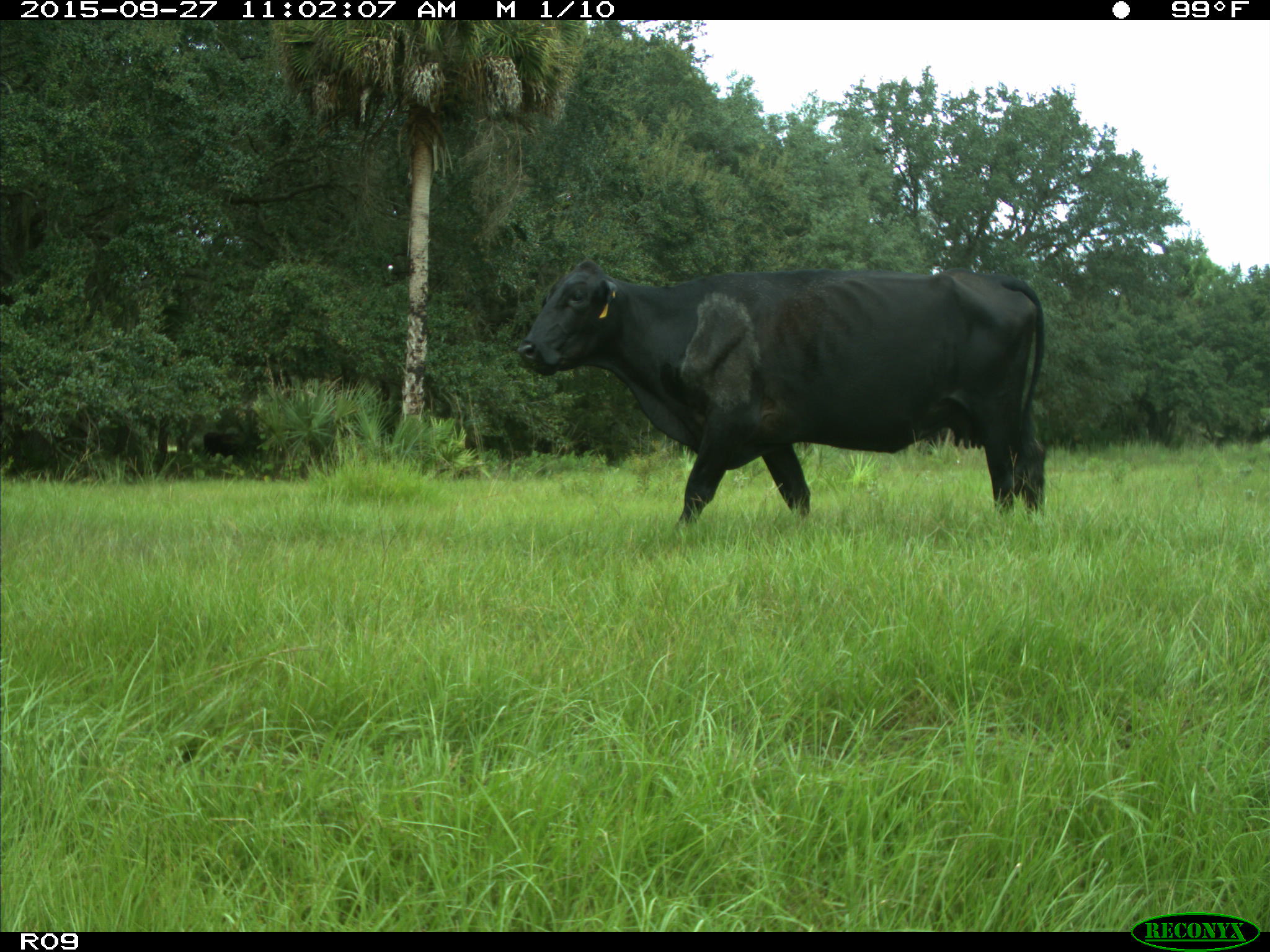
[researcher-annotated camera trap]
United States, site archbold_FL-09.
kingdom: Animalia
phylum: Chordata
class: Mammalia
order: Artiodactyla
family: Bovidae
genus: Bos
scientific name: Bos taurus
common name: domestic cow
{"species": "Bos taurus (domestic cow)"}